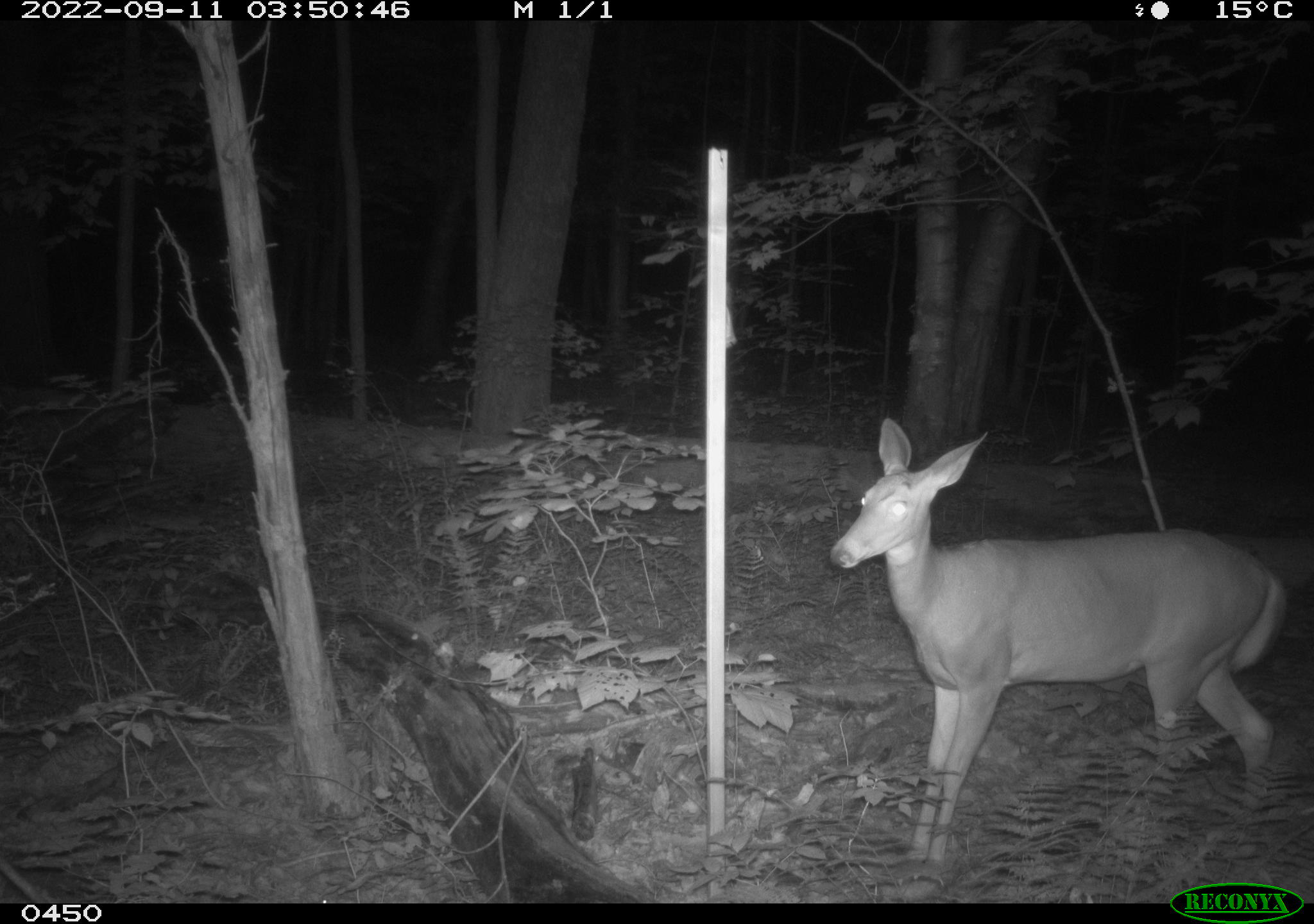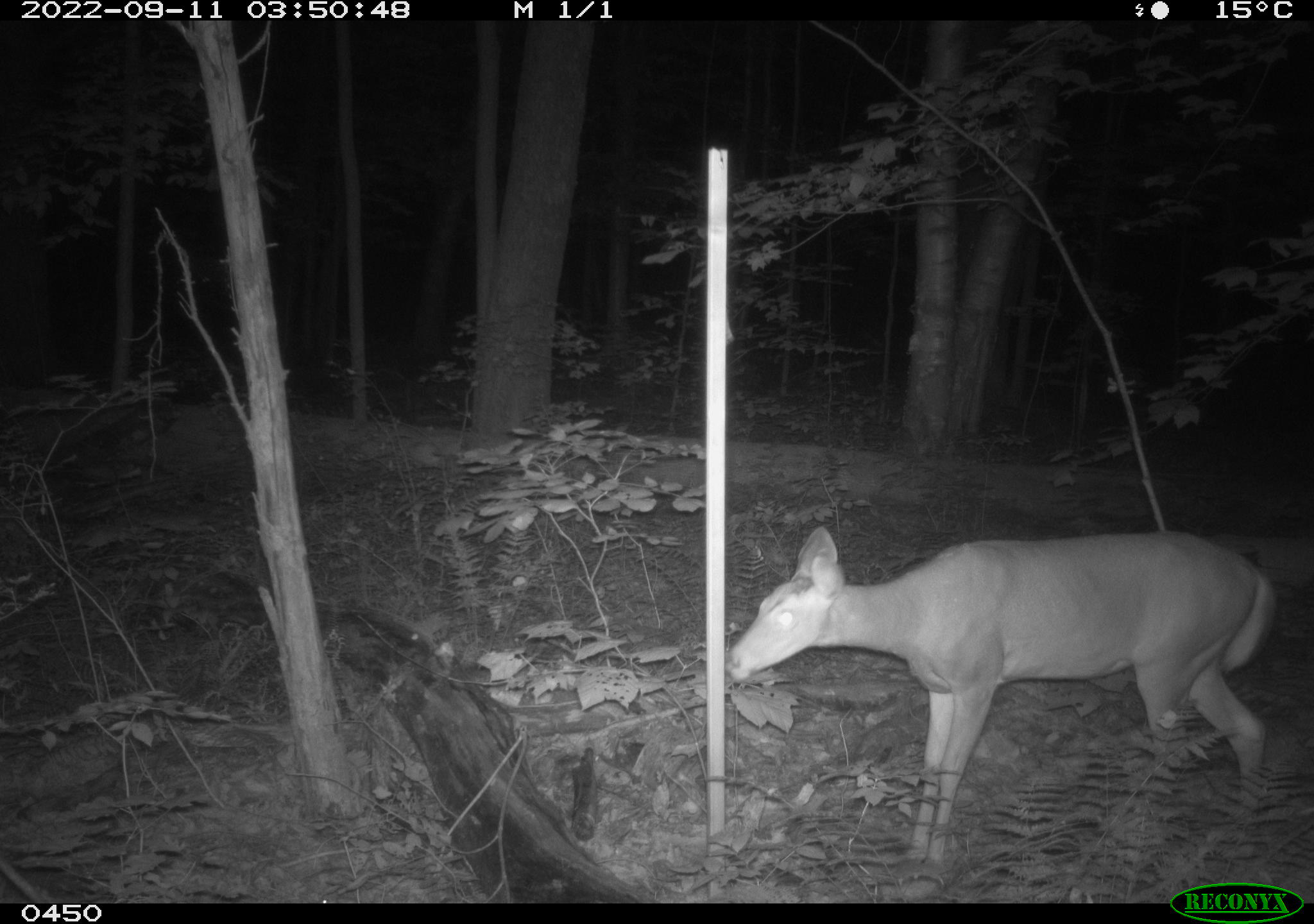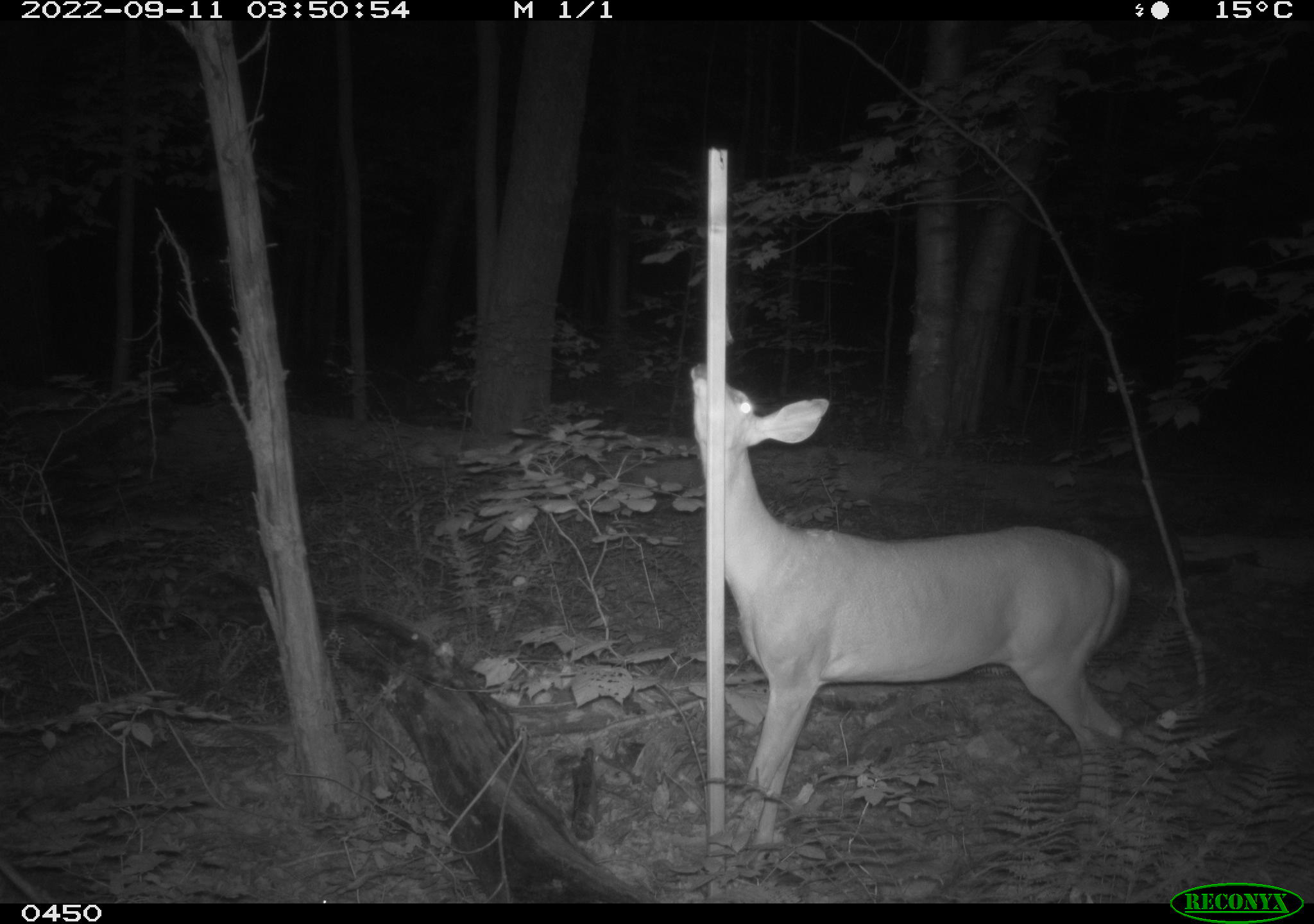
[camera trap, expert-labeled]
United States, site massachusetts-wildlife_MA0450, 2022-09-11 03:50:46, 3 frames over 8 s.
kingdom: Animalia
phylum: Chordata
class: Mammalia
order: Artiodactyla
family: Cervidae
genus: Odocoileus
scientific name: Odocoileus virginianus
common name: white-tailed deer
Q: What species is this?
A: White-tailed deer (Odocoileus virginianus).